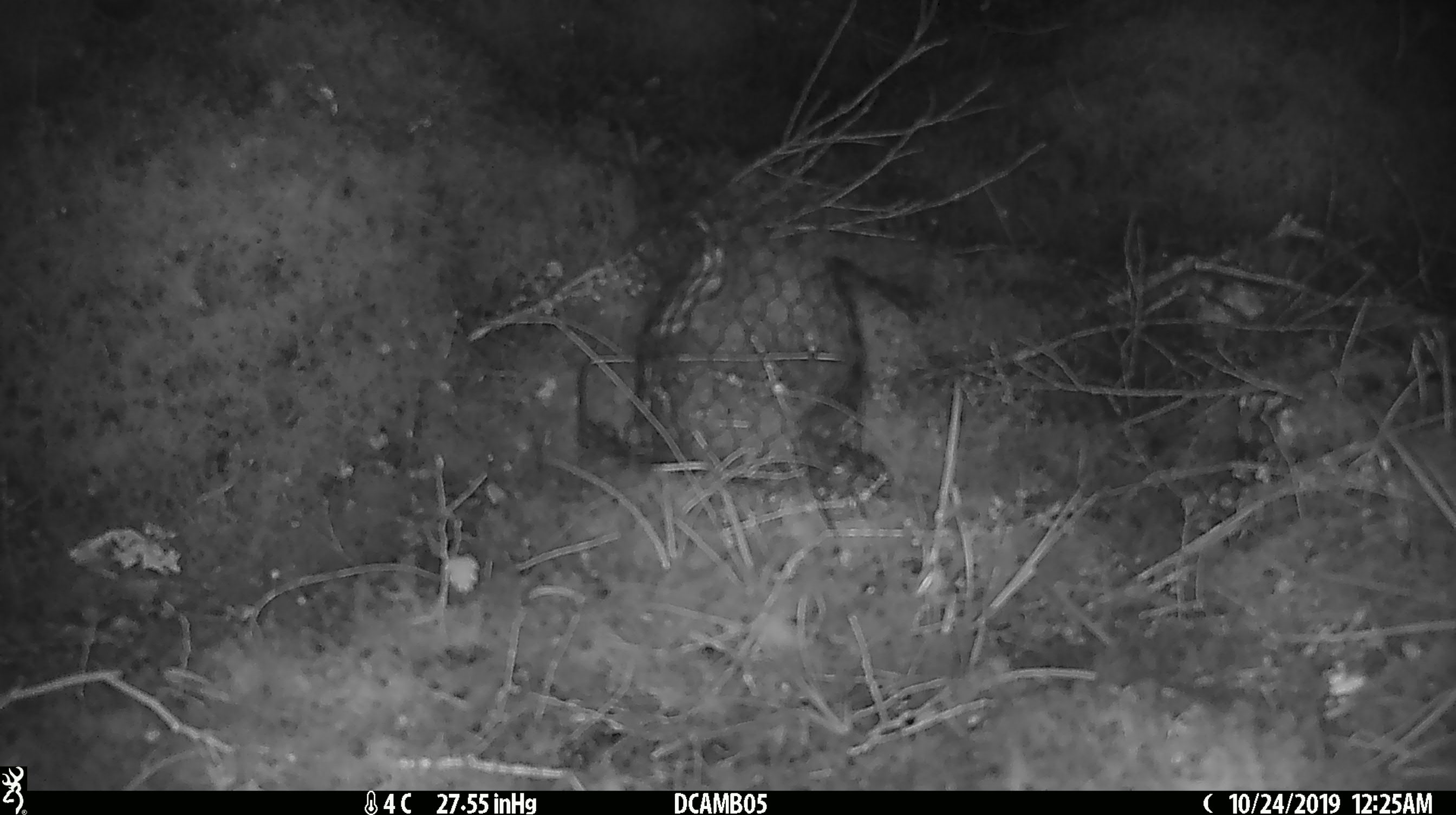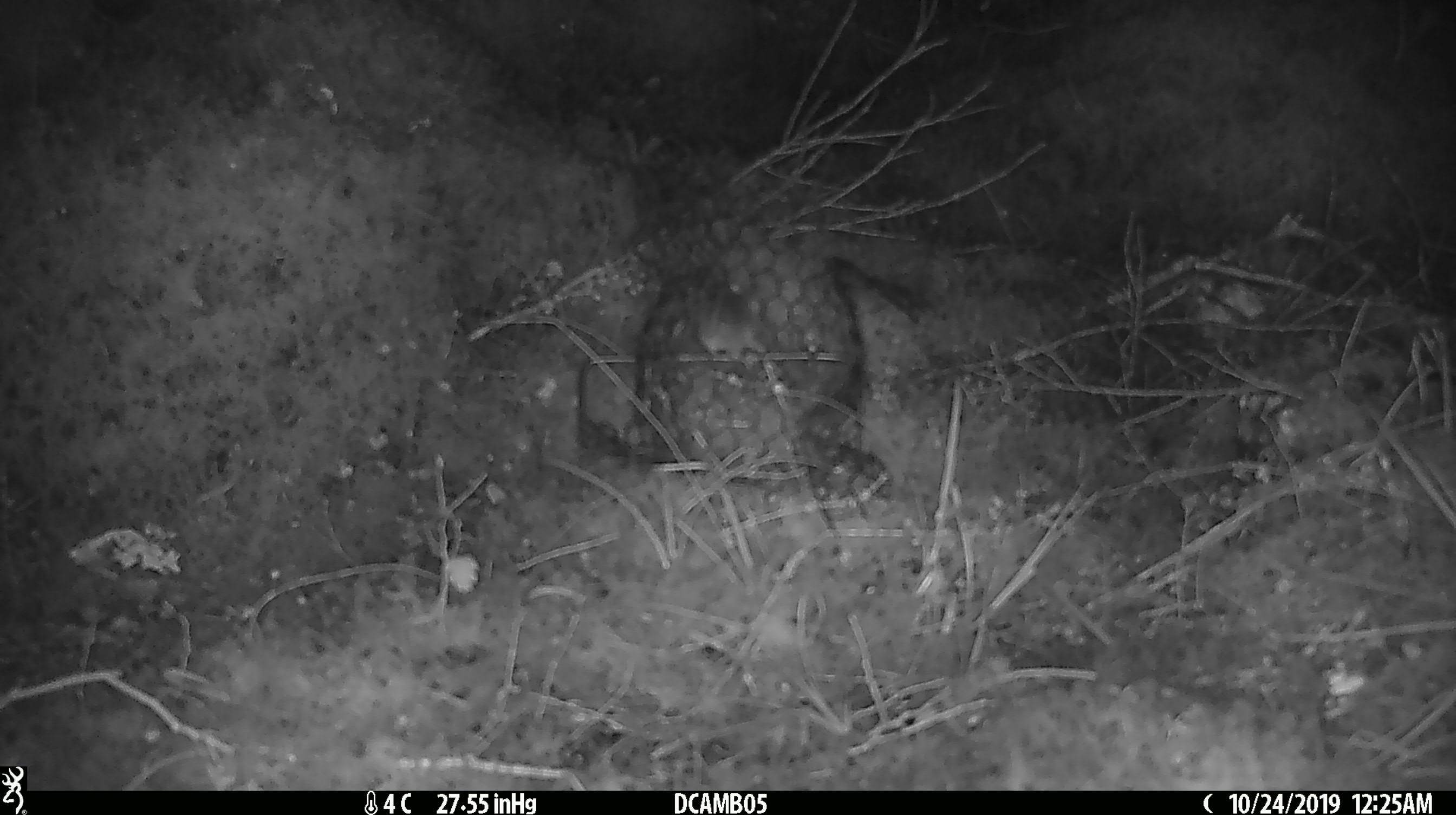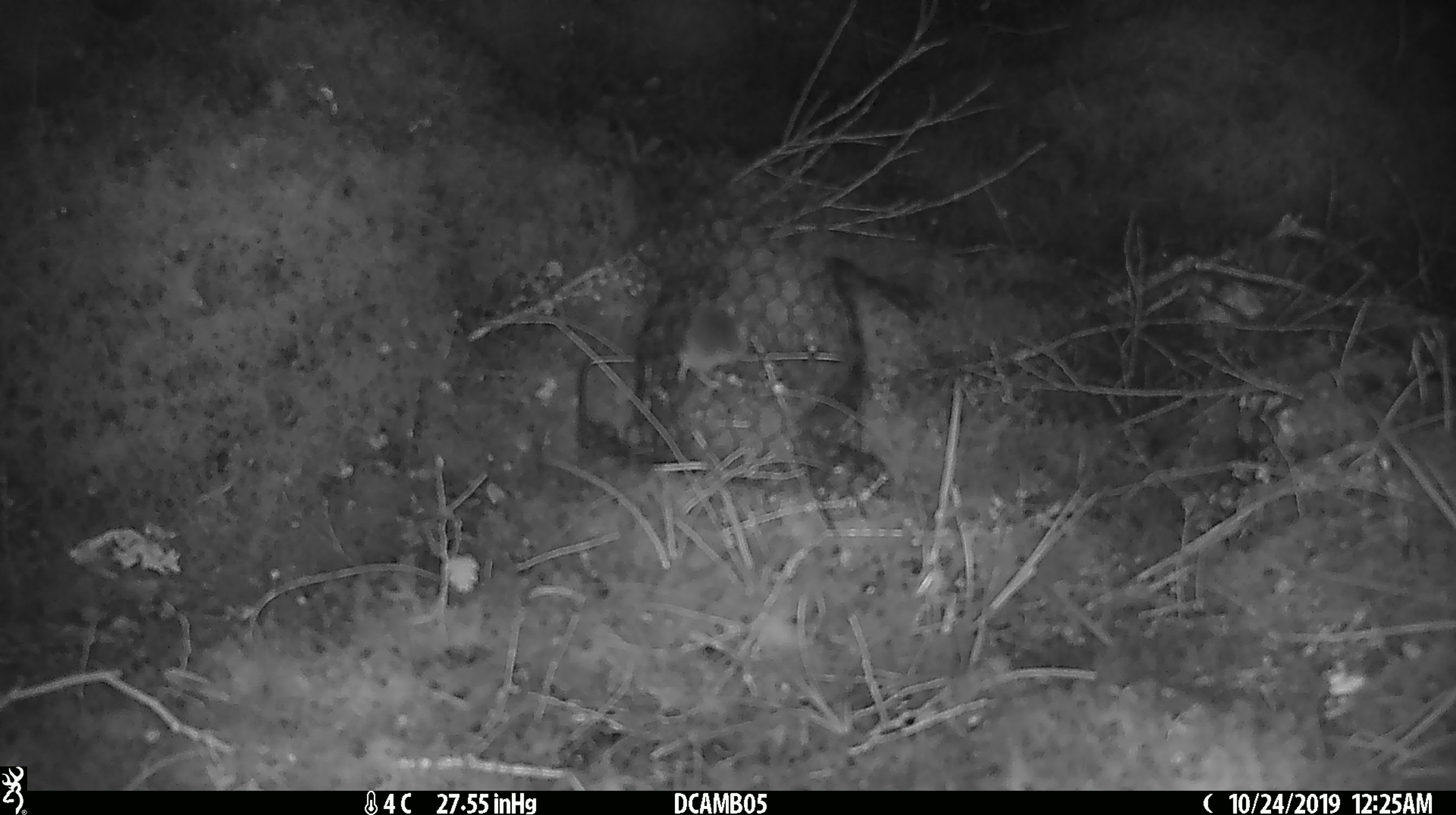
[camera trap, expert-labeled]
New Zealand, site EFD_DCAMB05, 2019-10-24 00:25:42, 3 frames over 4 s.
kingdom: Animalia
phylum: Chordata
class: Mammalia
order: Rodentia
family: Muridae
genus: Mus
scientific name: Mus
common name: mouse